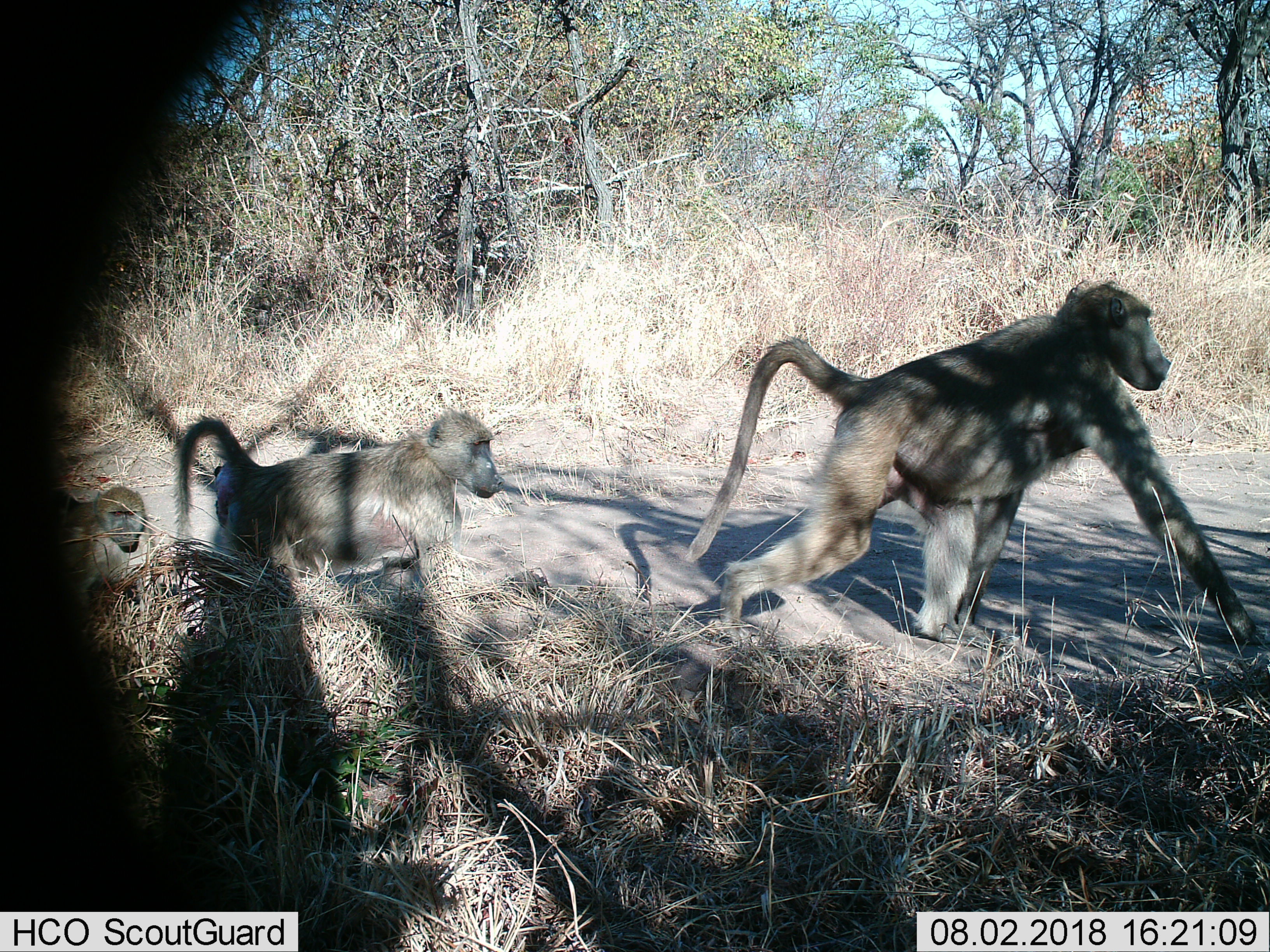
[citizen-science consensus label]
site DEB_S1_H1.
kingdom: Animalia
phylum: Chordata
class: Mammalia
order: Primates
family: Cercopithecidae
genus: Papio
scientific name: Papio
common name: baboon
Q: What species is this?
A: Baboon (Papio).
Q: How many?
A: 3.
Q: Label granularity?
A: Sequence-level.